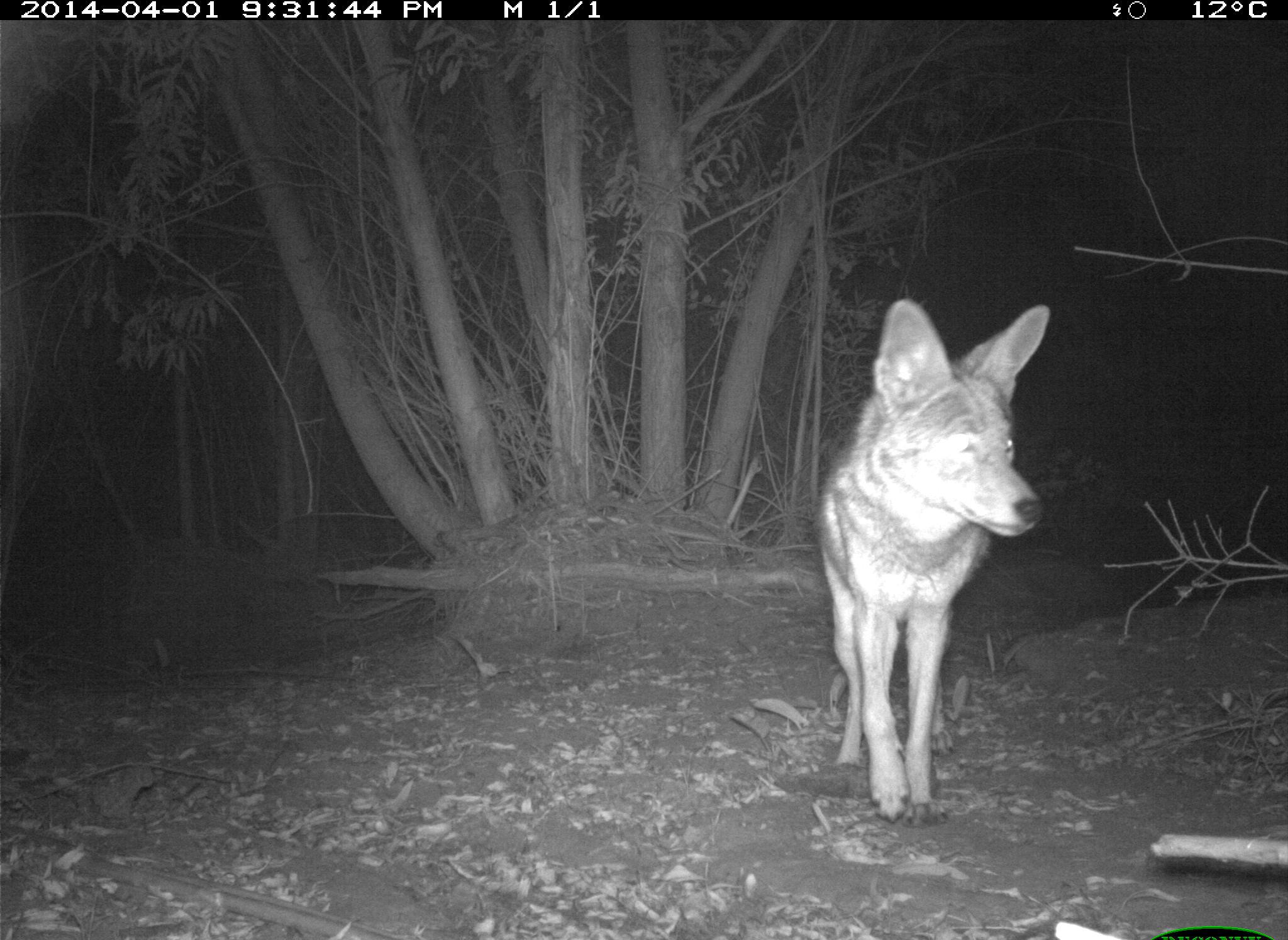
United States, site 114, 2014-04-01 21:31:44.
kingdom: Animalia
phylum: Chordata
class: Mammalia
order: Carnivora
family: Canidae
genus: Canis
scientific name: Canis latrans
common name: coyote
Coyote (Canis latrans).